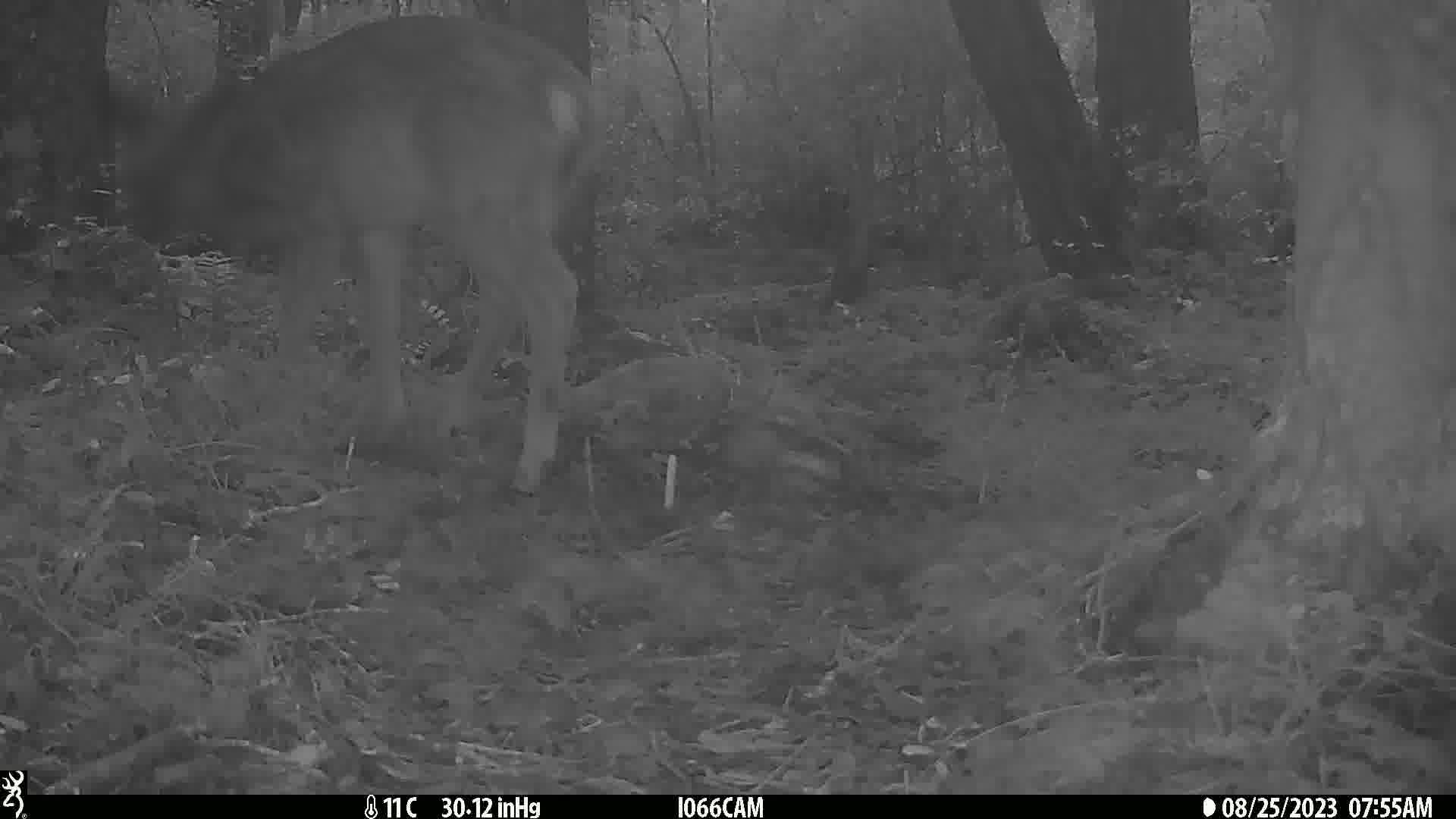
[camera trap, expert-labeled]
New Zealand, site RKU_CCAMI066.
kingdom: Animalia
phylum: Chordata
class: Mammalia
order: Artiodactyla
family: Cervidae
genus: Odocoileus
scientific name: Odocoileus virginianus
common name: white-tailed deer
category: white tailed deer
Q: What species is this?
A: White tailed deer (white-tailed deer) (Odocoileus virginianus).